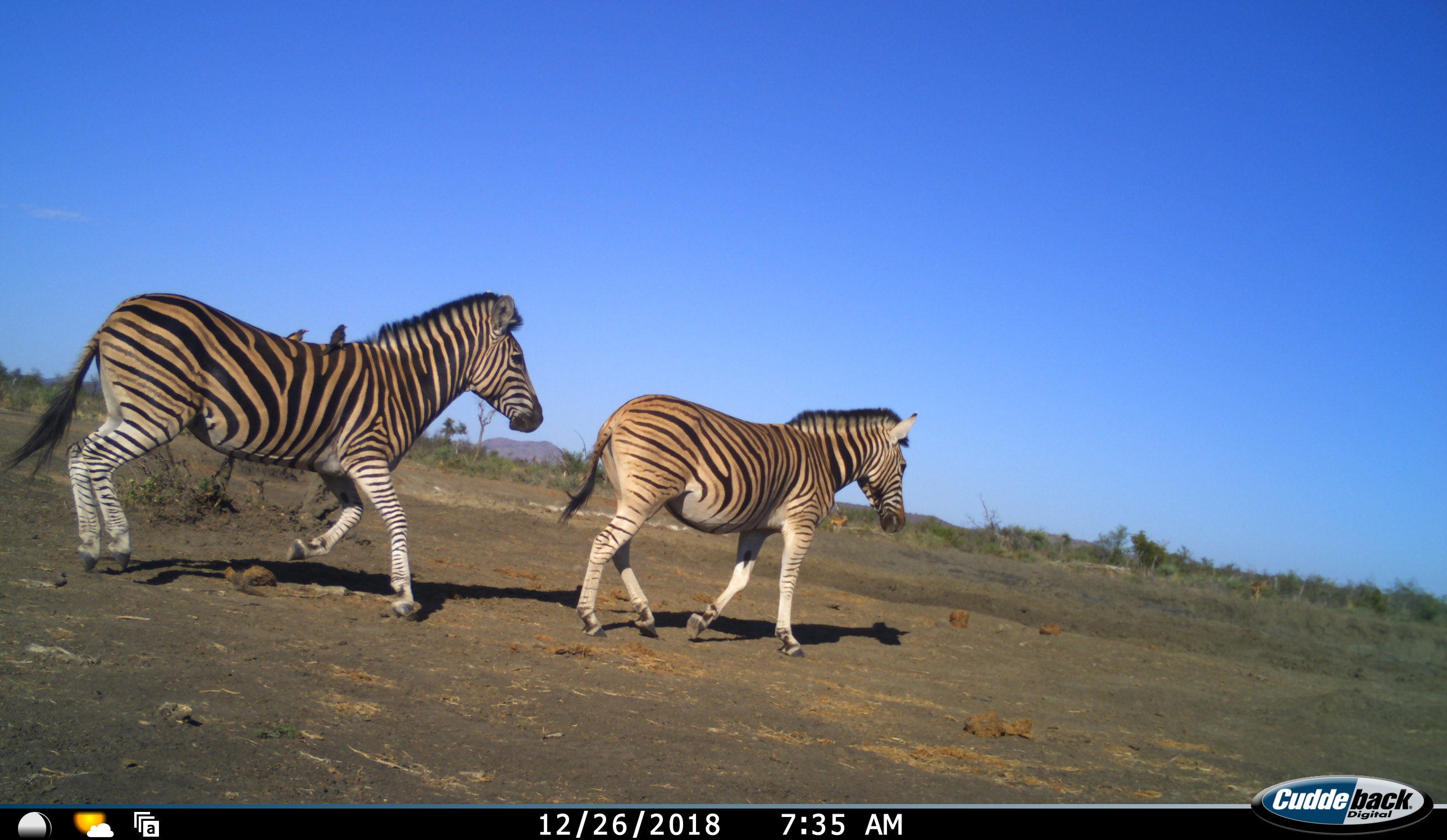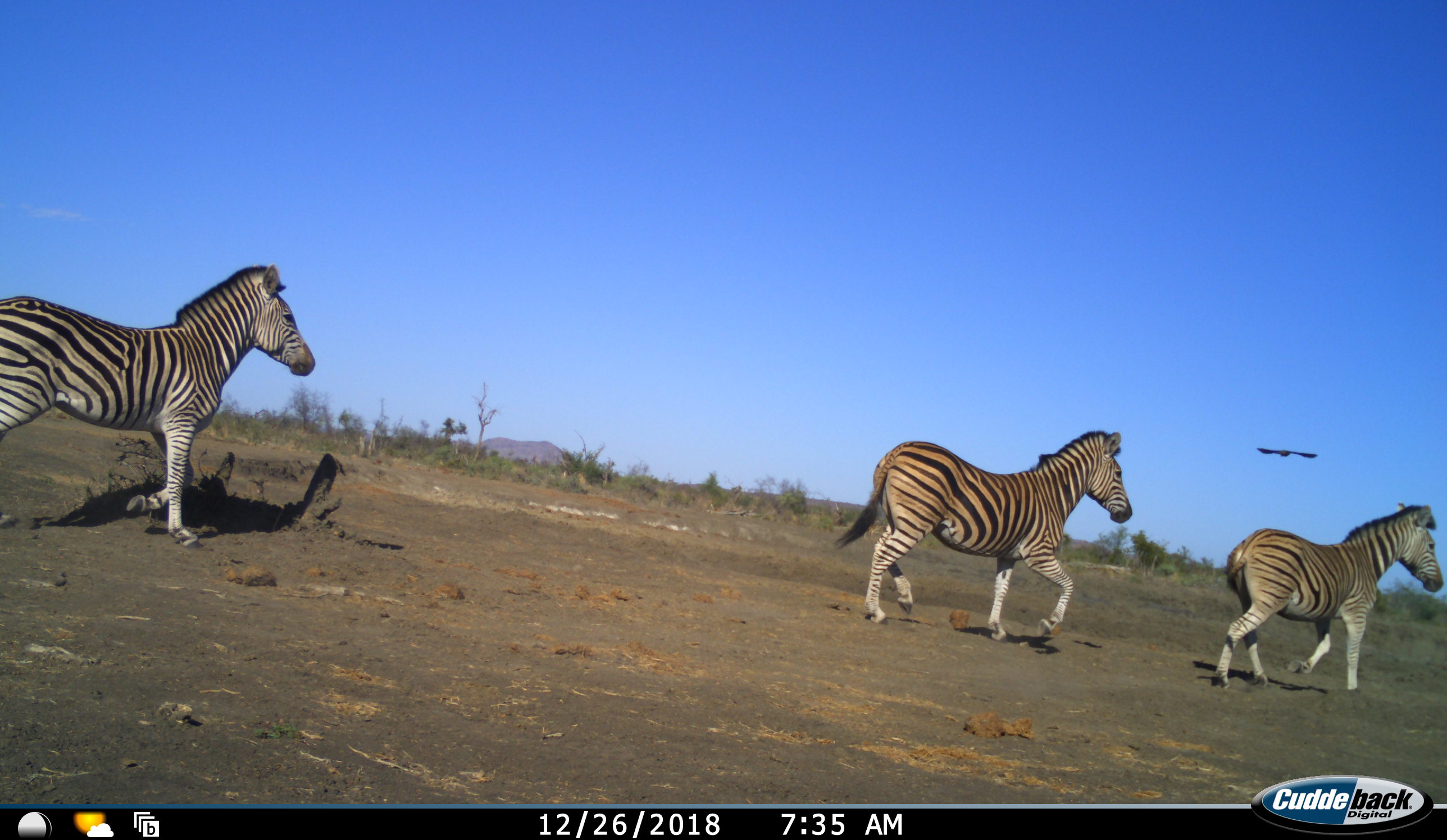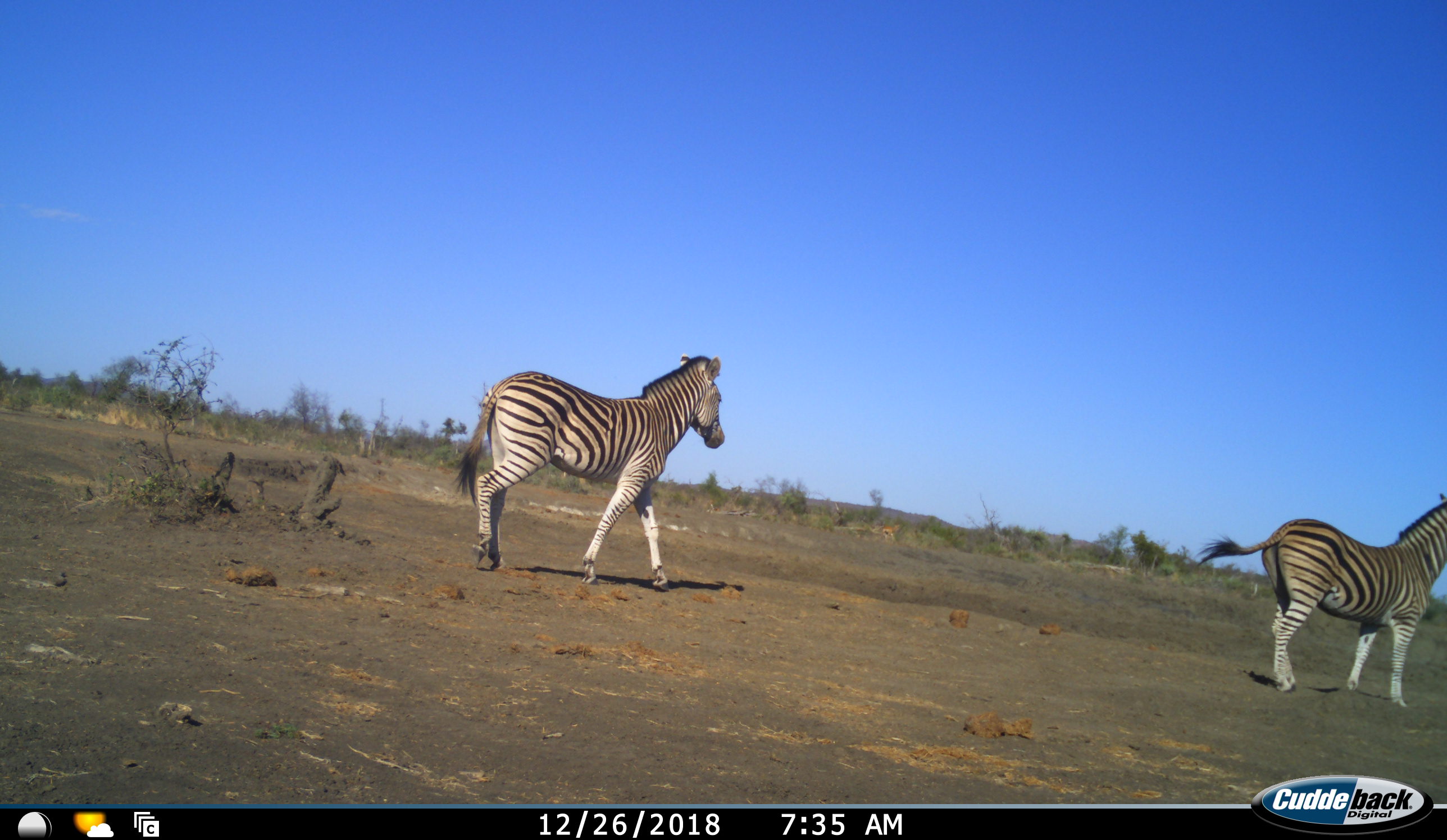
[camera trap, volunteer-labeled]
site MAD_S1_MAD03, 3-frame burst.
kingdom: Animalia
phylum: Chordata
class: Aves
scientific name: Aves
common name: bird of prey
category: birdofprey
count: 1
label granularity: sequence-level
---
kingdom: Animalia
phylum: Chordata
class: Mammalia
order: Perissodactyla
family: Equidae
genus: Equus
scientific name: Equus quagga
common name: plains zebra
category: zebraplains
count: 3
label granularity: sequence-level